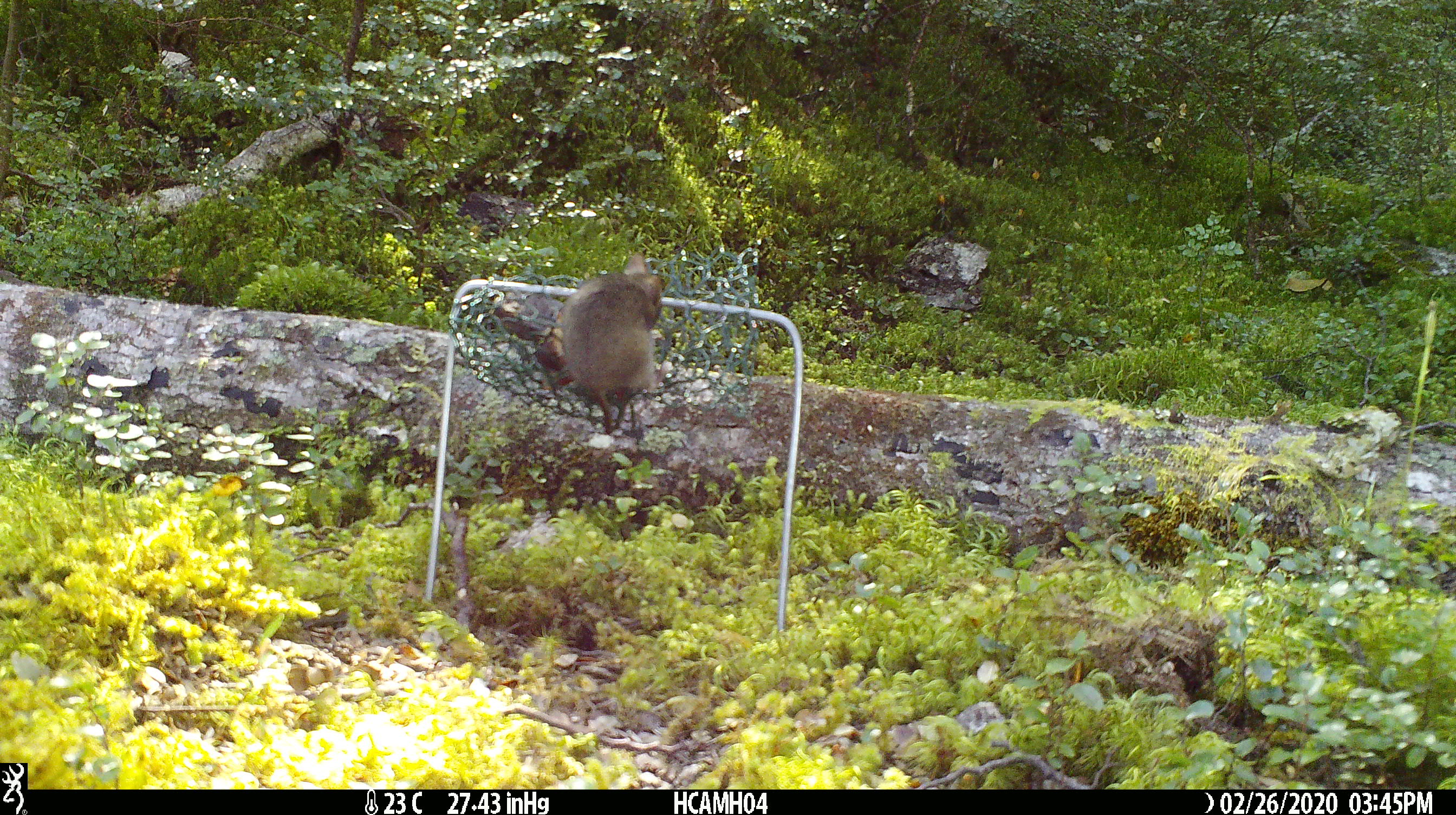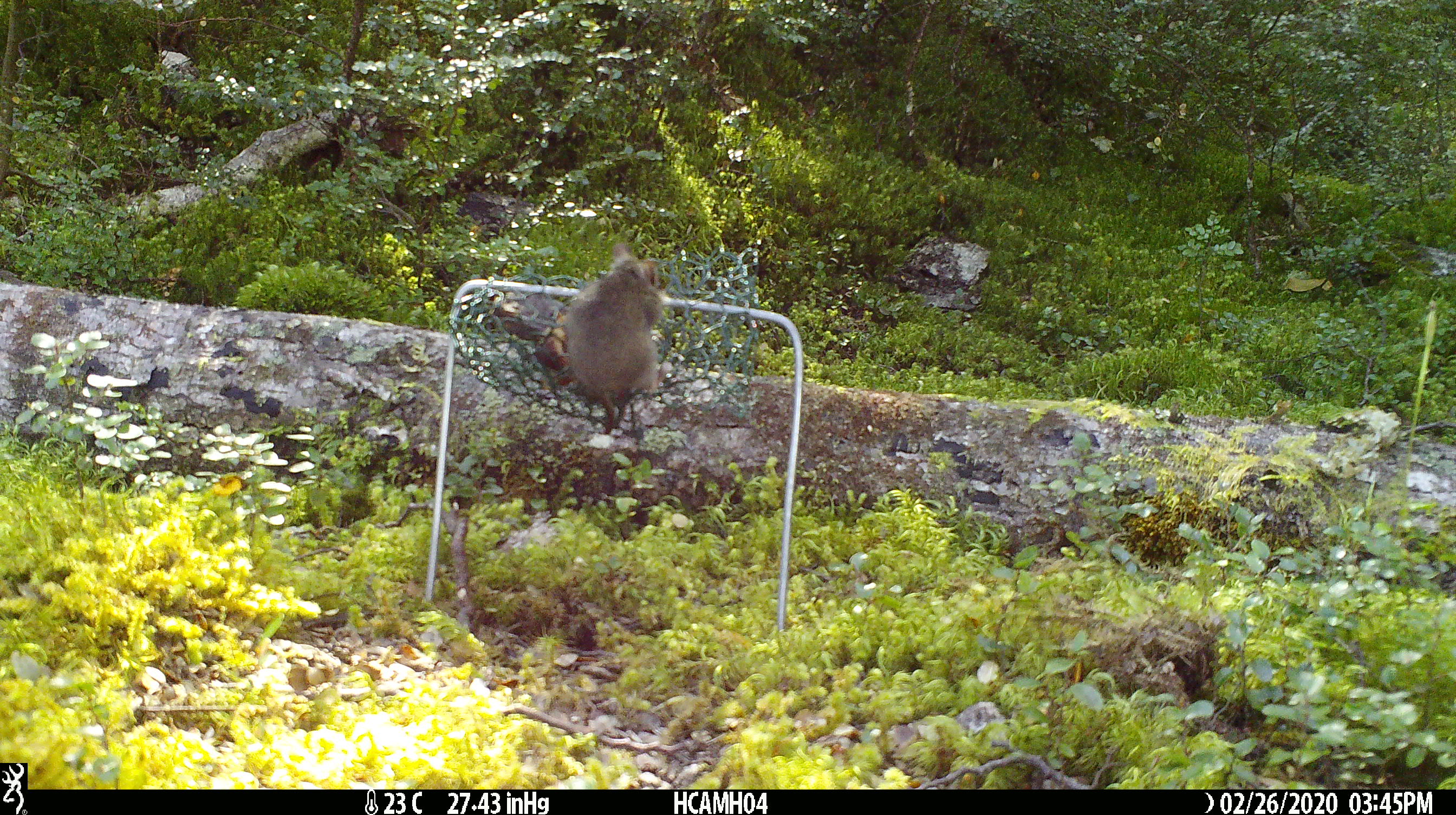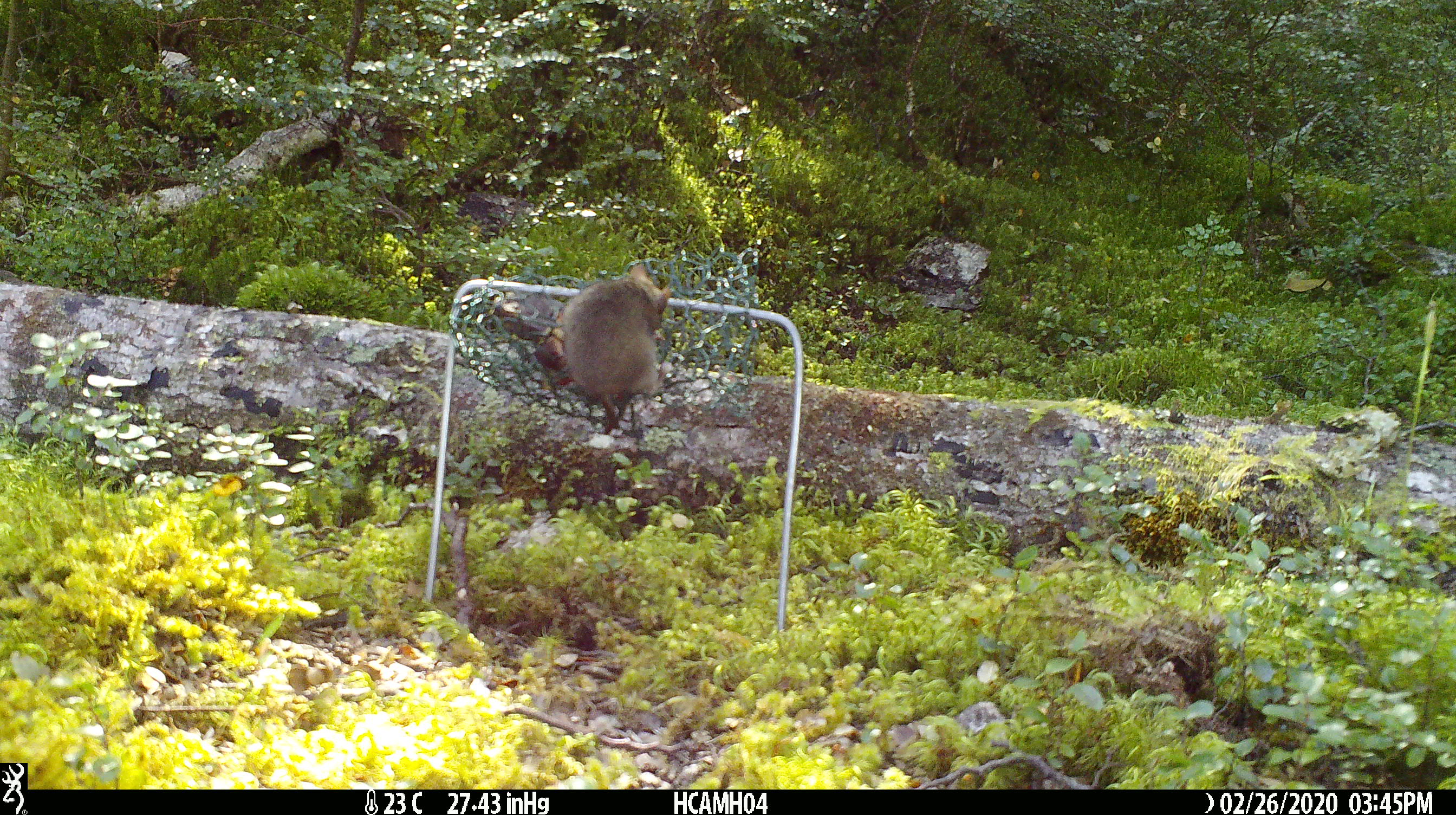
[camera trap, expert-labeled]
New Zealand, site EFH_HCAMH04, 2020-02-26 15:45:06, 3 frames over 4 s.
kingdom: Animalia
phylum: Chordata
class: Mammalia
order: Rodentia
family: Muridae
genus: Mus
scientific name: Mus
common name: mouse